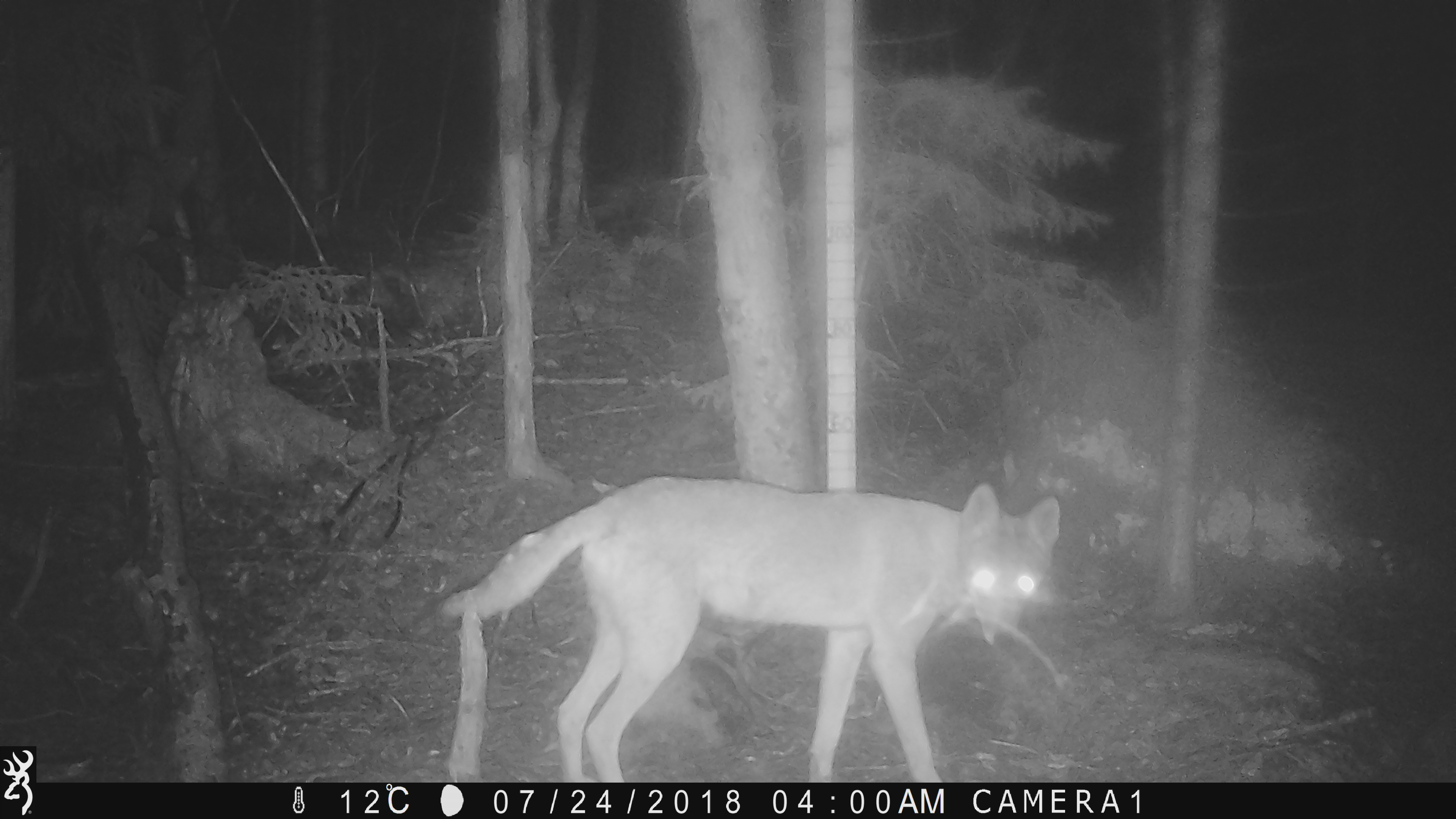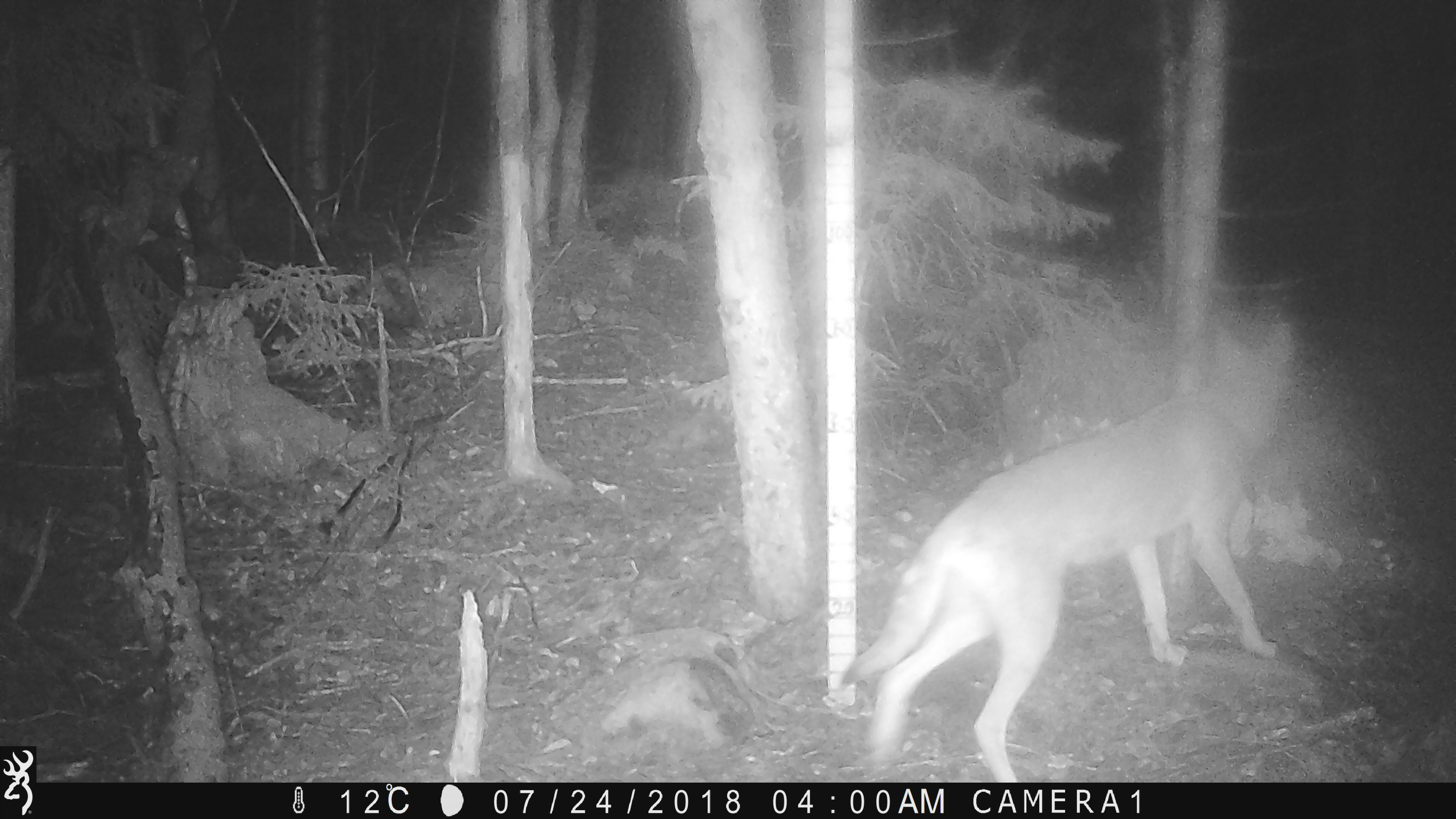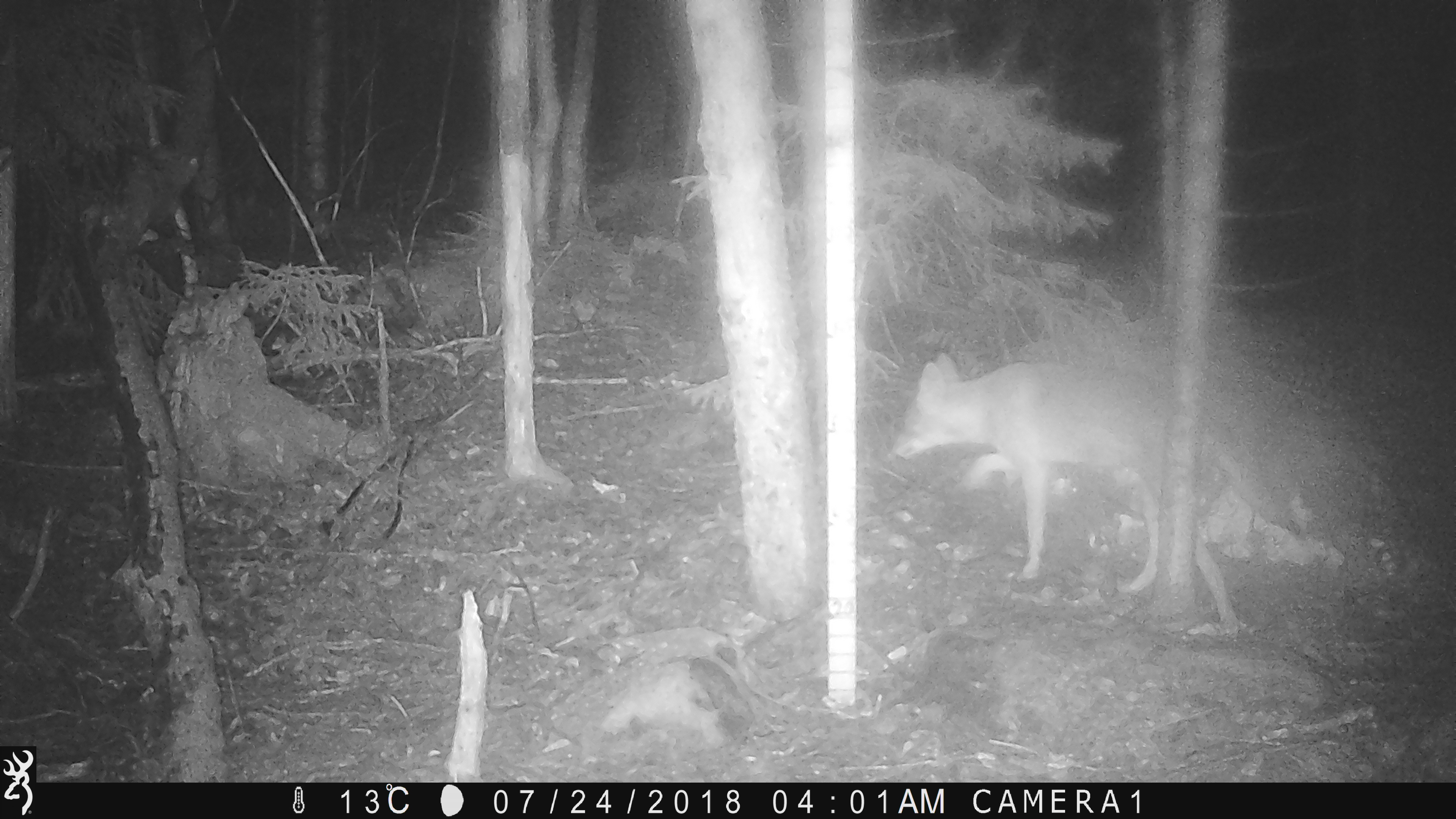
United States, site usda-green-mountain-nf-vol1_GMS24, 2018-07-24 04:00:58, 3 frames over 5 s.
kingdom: Animalia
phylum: Chordata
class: Mammalia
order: Carnivora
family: Canidae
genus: Canis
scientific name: Canis latrans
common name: coyote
Coyote (Canis latrans).